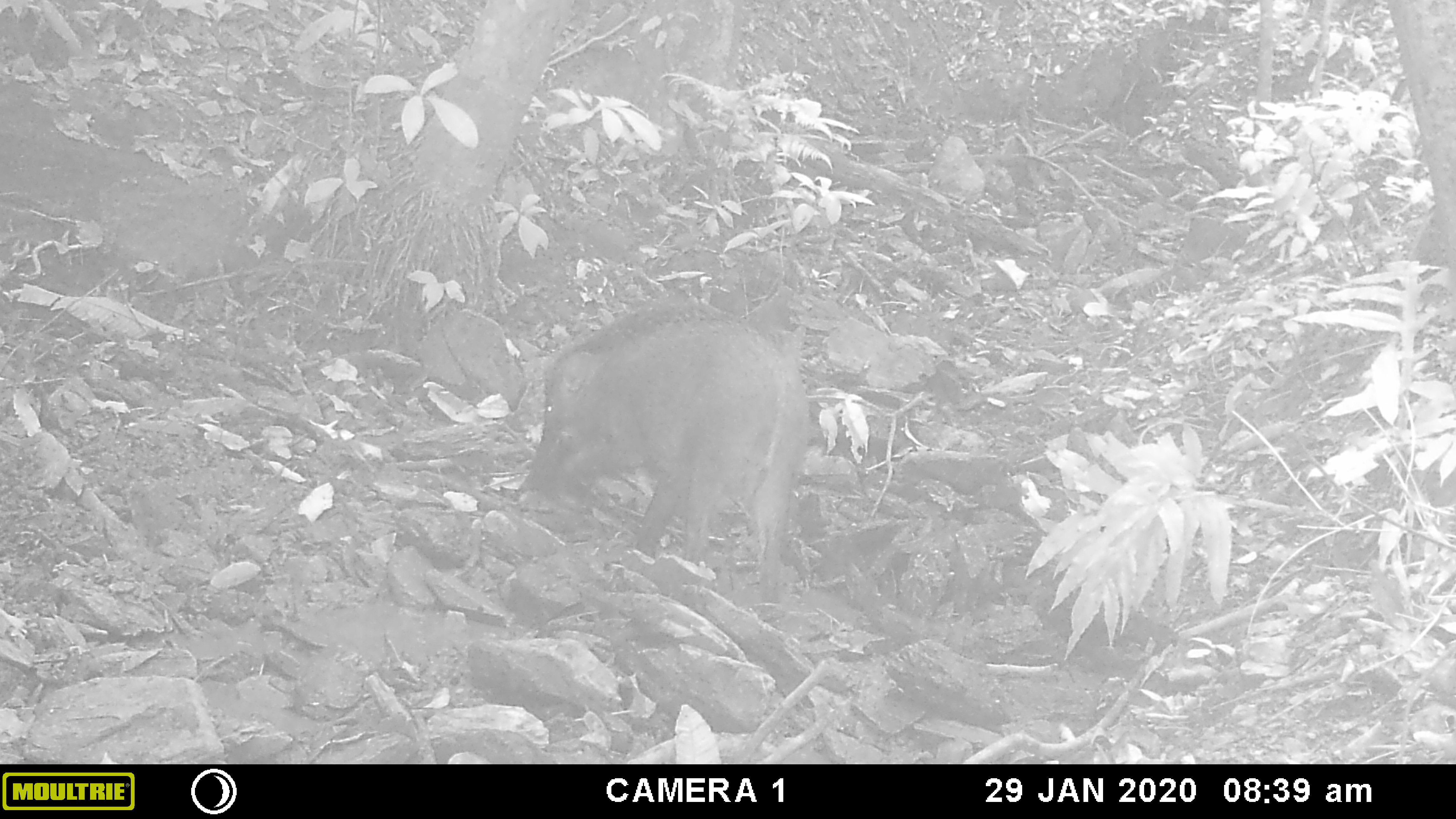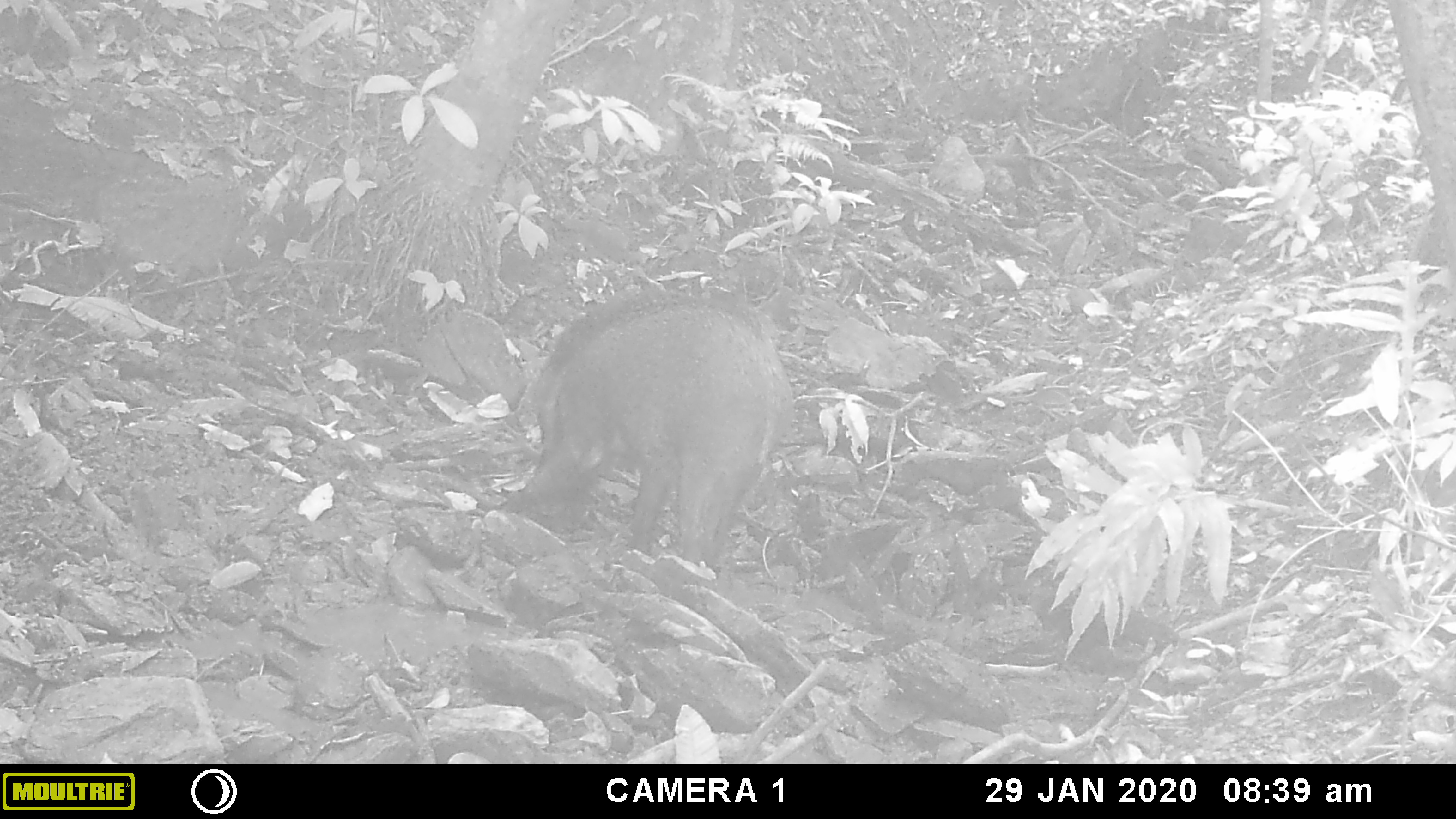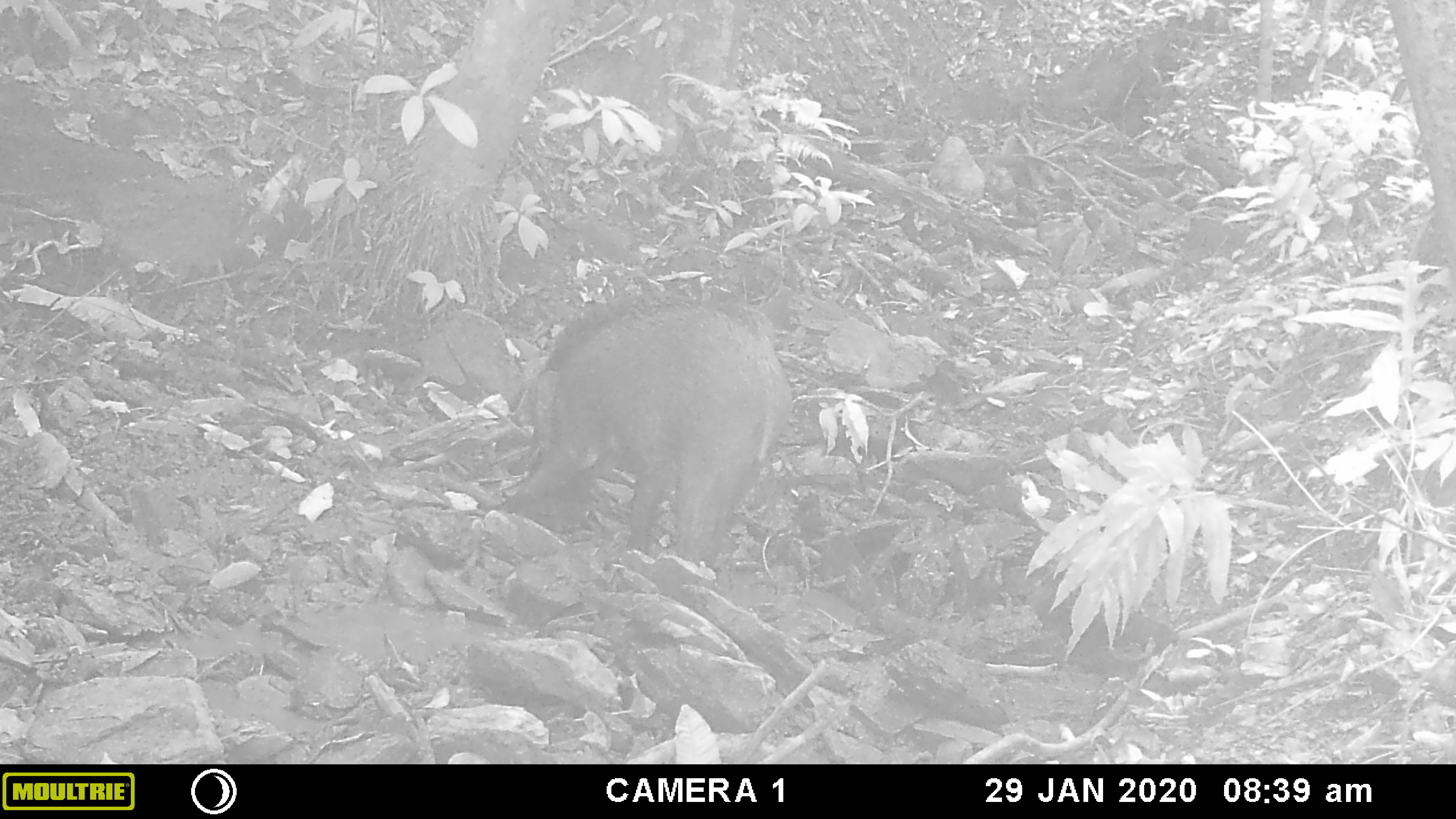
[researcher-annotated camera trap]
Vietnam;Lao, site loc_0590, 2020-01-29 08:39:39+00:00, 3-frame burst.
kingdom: Animalia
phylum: Chordata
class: Mammalia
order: Artiodactyla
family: Suidae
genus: Sus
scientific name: Sus scrofa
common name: eurasian wild pig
Eurasian wild pig (Sus scrofa). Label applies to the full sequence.